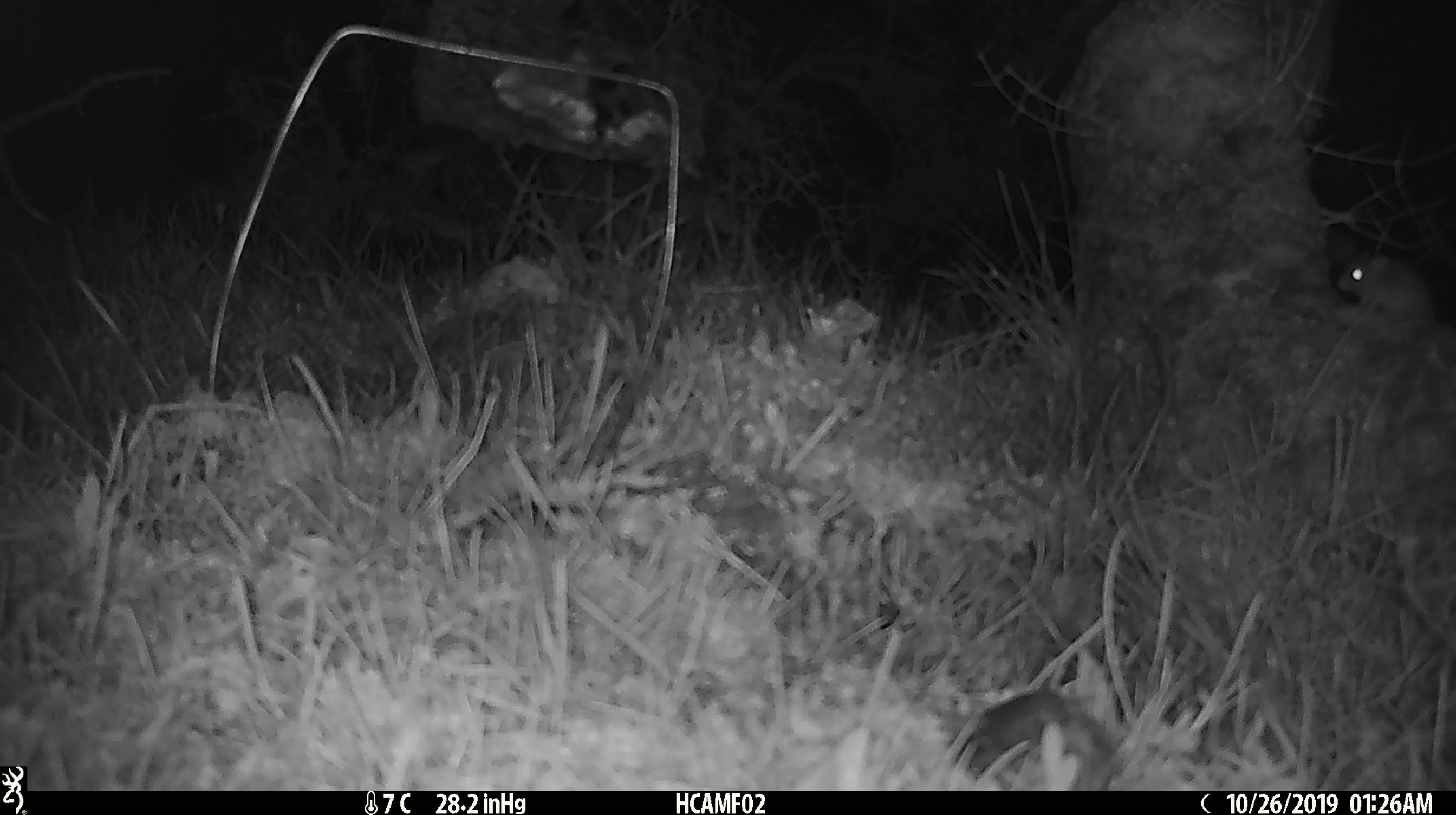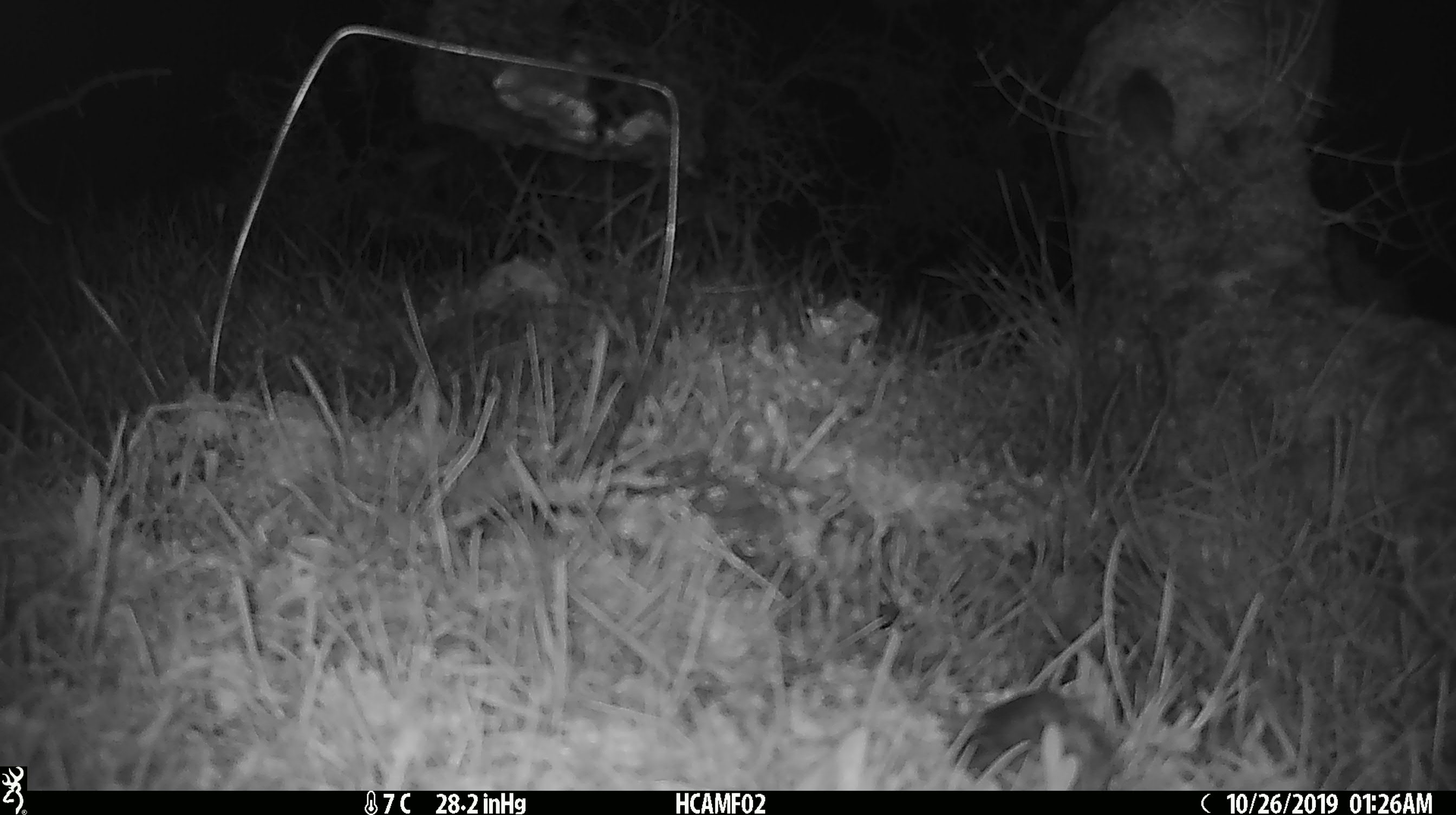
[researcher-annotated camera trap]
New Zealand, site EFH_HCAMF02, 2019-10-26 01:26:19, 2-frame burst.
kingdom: Animalia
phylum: Chordata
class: Mammalia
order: Rodentia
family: Muridae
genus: Mus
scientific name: Mus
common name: mouse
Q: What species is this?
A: Mouse (Mus).